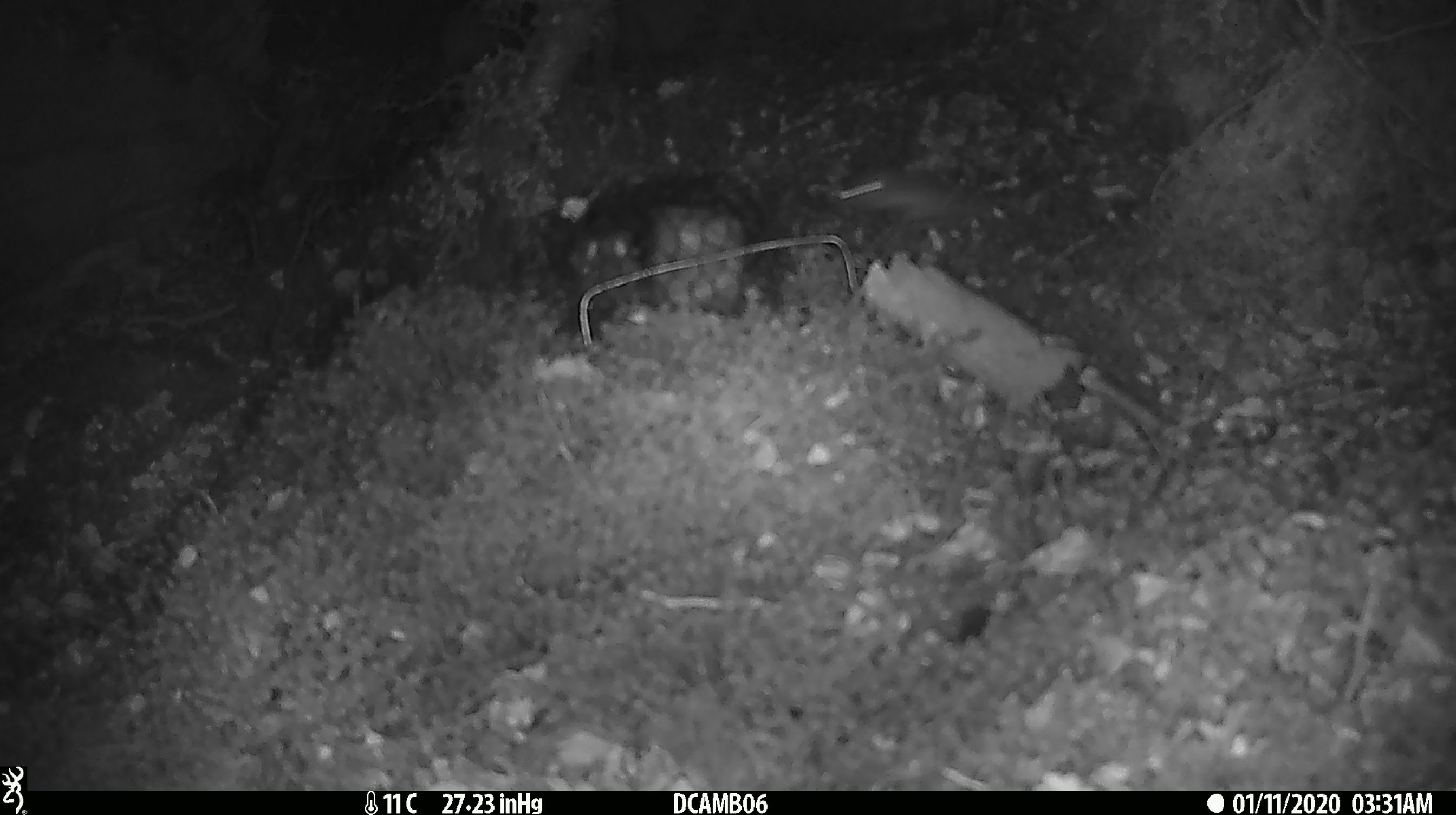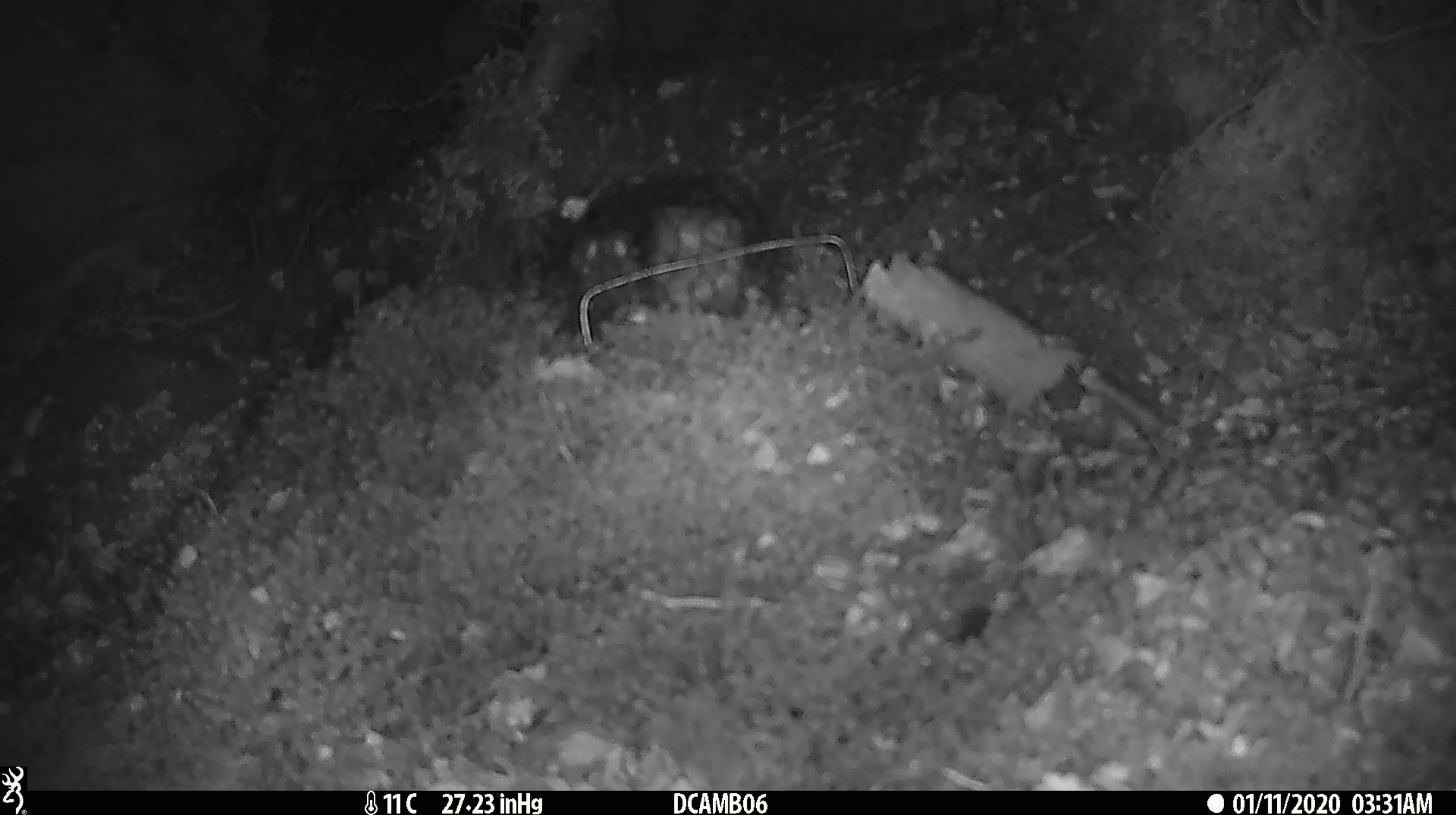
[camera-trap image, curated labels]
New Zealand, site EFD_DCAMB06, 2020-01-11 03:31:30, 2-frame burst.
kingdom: Animalia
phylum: Chordata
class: Mammalia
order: Rodentia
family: Muridae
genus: Mus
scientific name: Mus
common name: mouse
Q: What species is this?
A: Mouse (Mus).